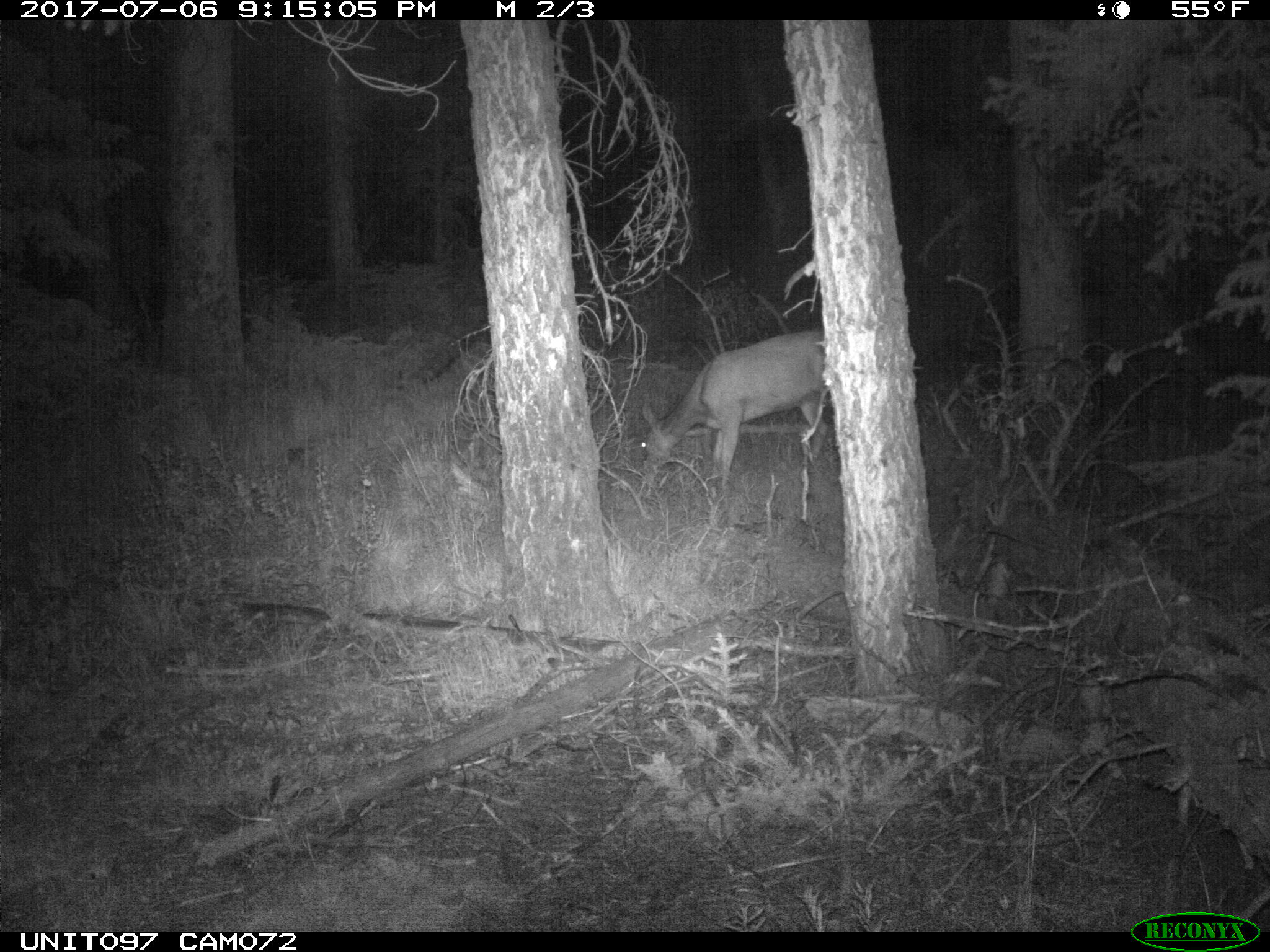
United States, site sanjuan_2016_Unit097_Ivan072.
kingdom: Animalia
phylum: Chordata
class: Mammalia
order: Artiodactyla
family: Cervidae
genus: Odocoileus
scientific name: Odocoileus hemionus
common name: mule deer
Odocoileus hemionus (mule deer).